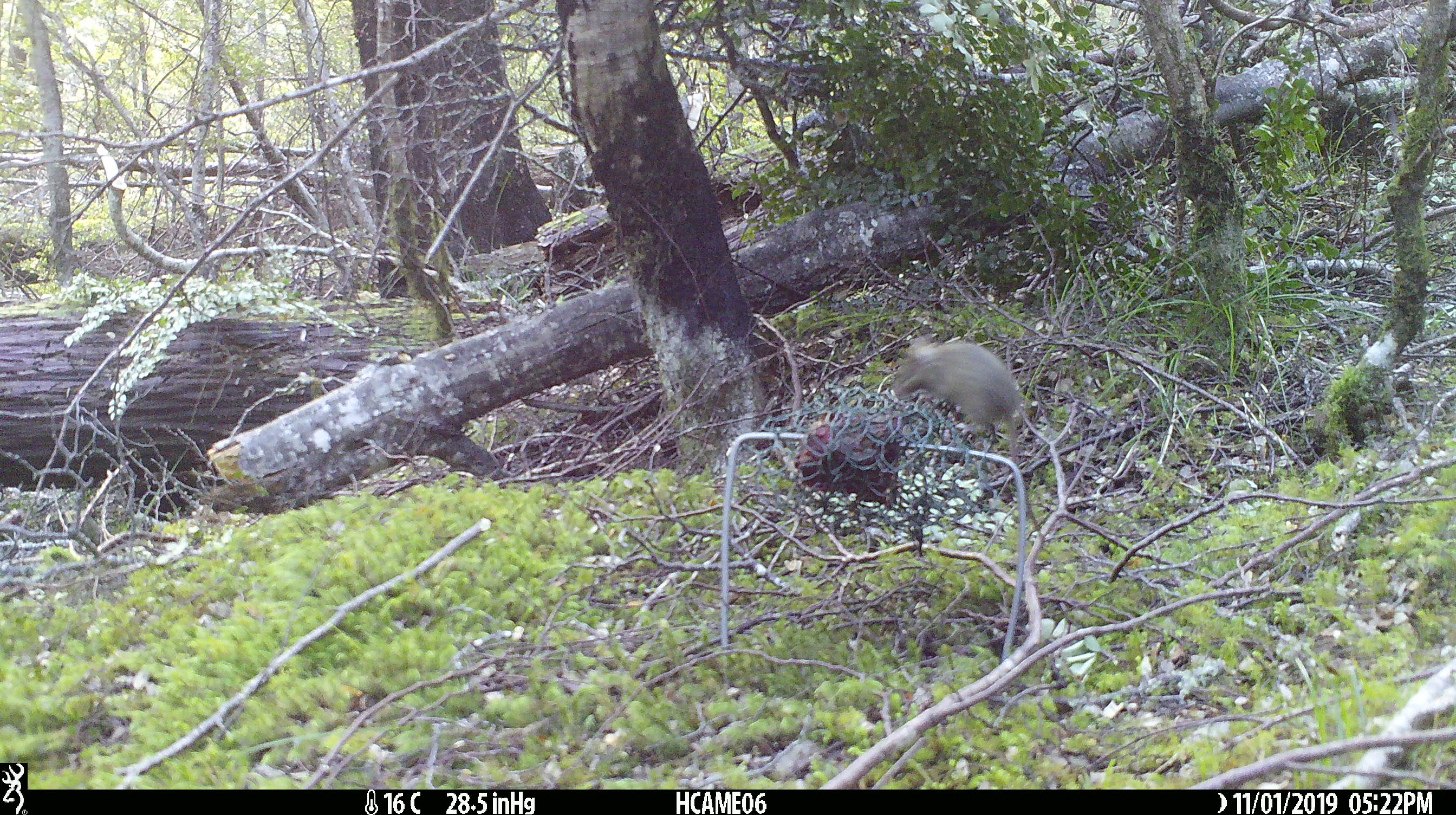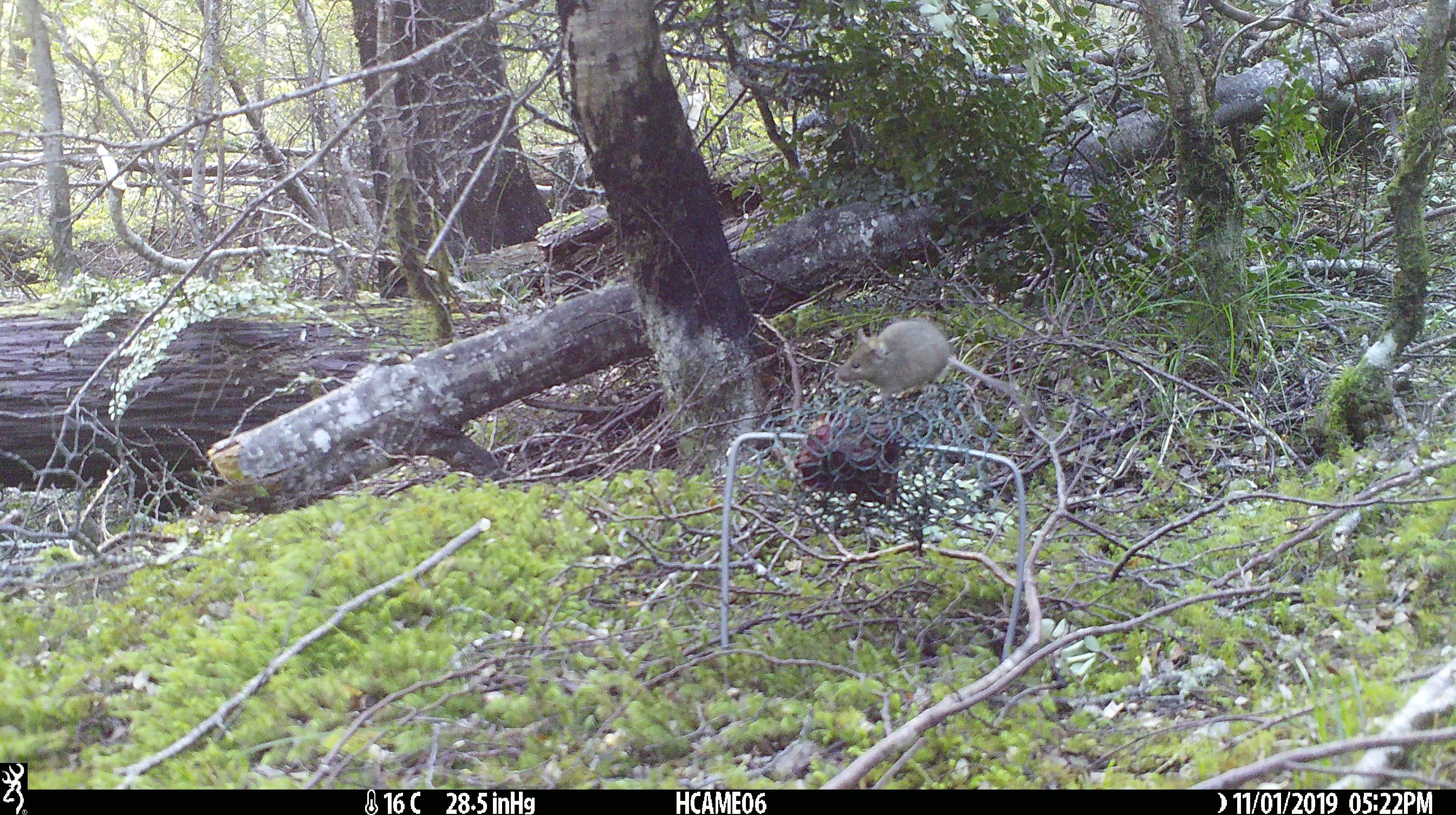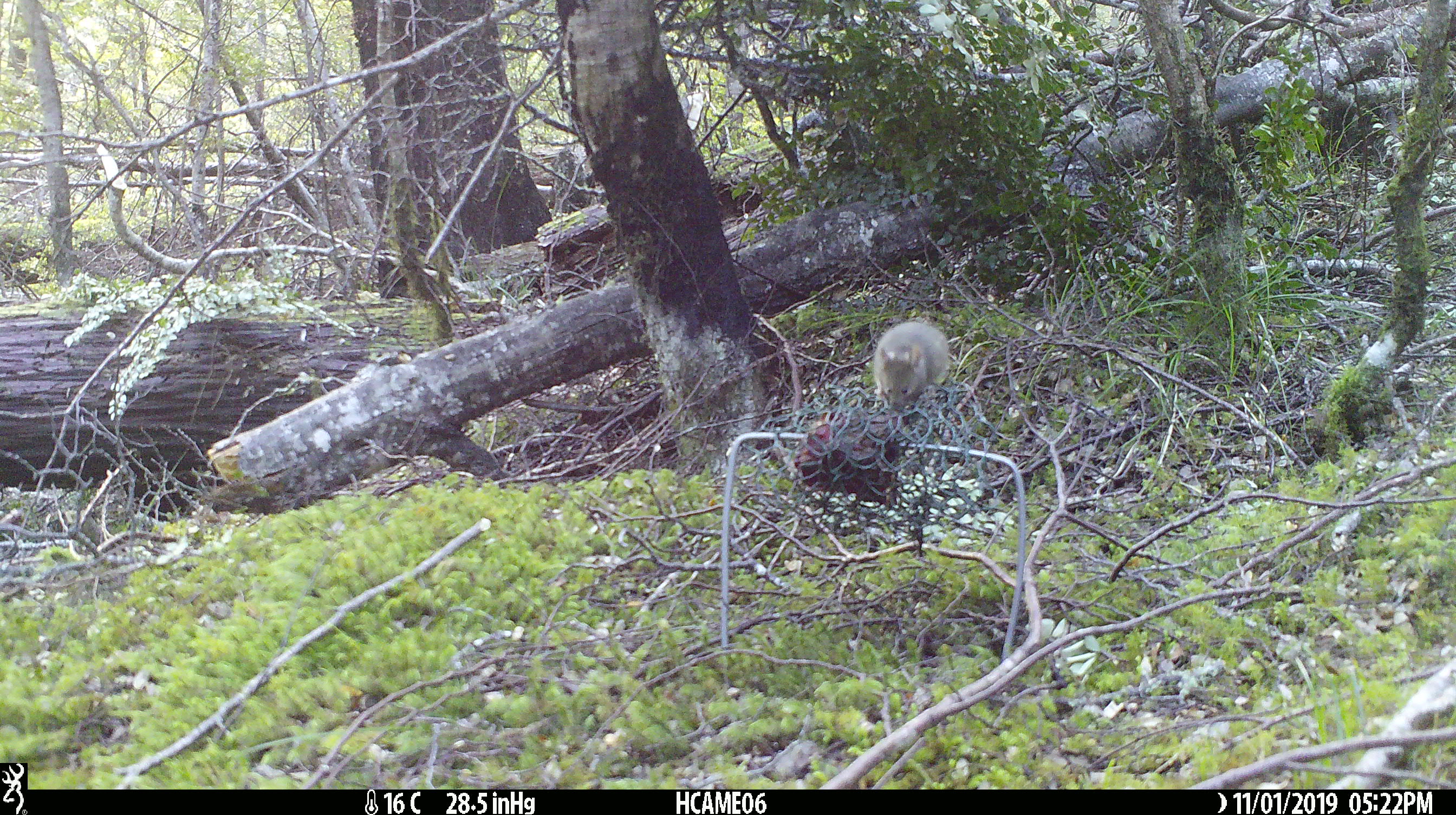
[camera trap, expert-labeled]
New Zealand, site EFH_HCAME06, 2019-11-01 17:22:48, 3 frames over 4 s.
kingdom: Animalia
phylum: Chordata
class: Mammalia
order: Rodentia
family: Muridae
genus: Mus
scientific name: Mus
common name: mouse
Mouse (Mus).